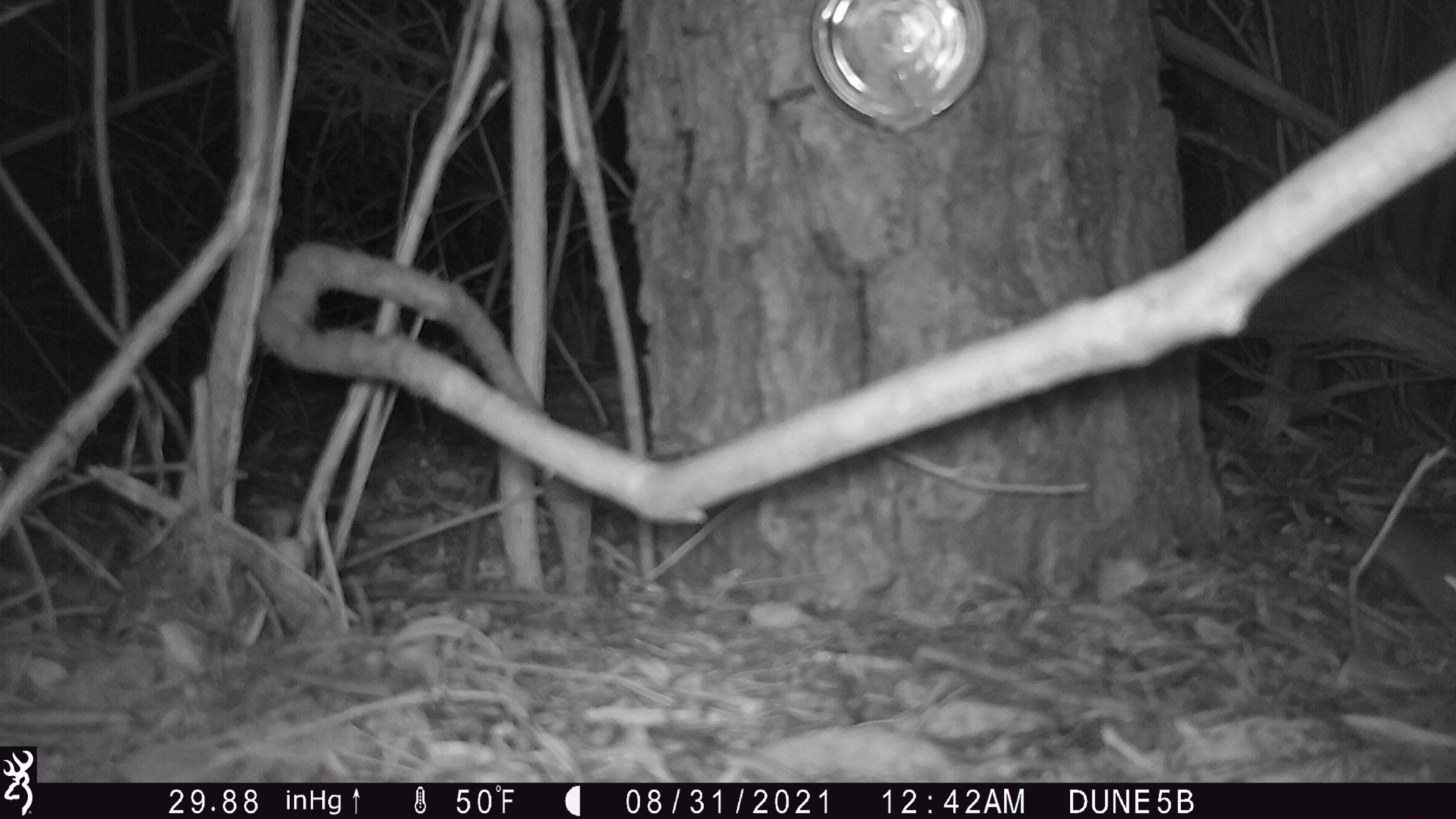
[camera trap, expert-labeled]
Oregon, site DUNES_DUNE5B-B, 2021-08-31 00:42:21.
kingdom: Animalia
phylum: Chordata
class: Mammalia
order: Rodentia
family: Cricetidae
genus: Neotoma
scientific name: Neotoma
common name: woodrats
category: neotoma species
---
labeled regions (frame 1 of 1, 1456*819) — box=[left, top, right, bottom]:
neotoma species: box=[1322, 473, 1451, 657]